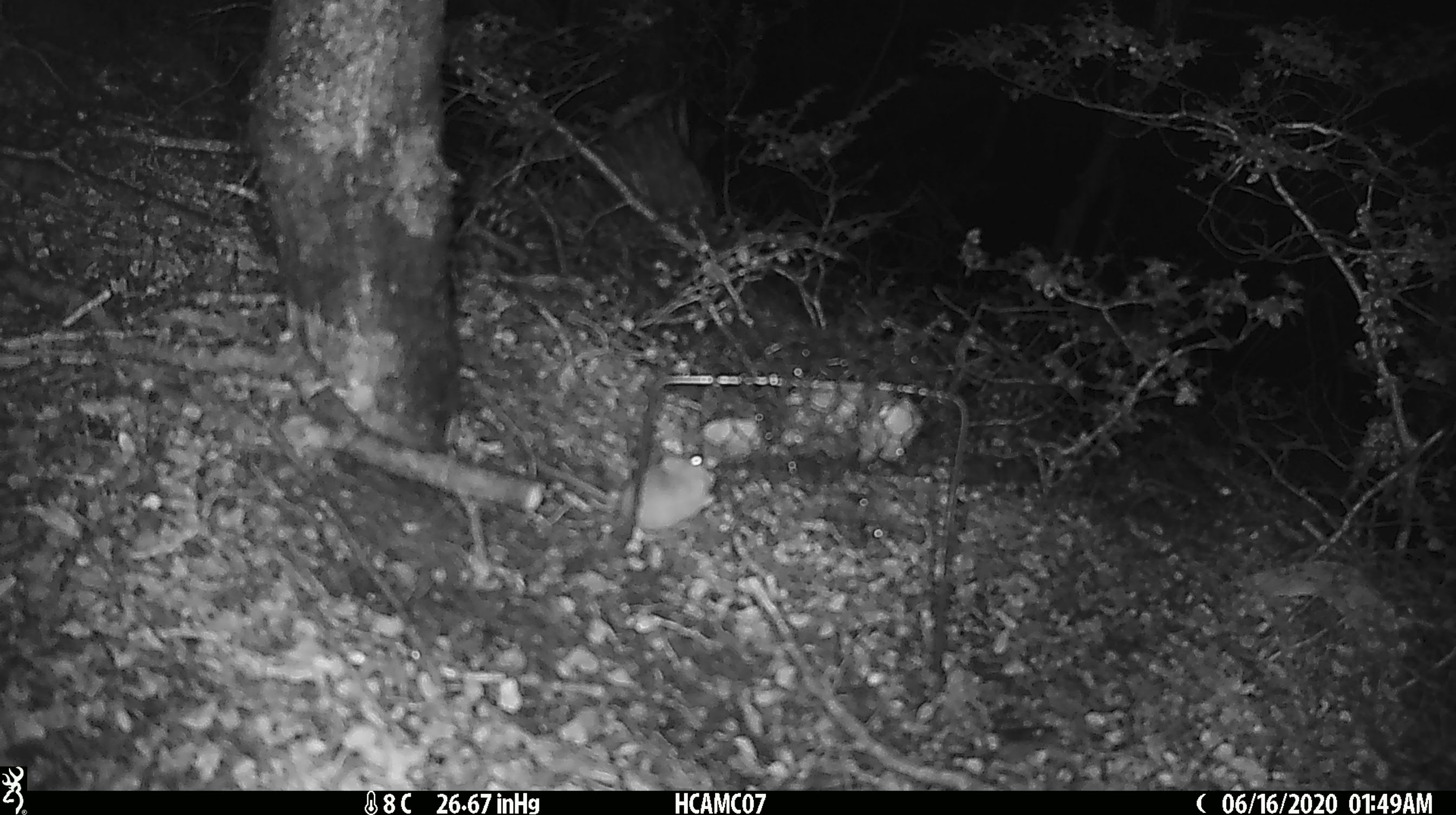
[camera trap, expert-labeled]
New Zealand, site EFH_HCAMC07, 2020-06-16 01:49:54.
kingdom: Animalia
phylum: Chordata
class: Mammalia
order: Rodentia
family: Muridae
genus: Mus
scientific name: Mus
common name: mouse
Mouse (Mus).